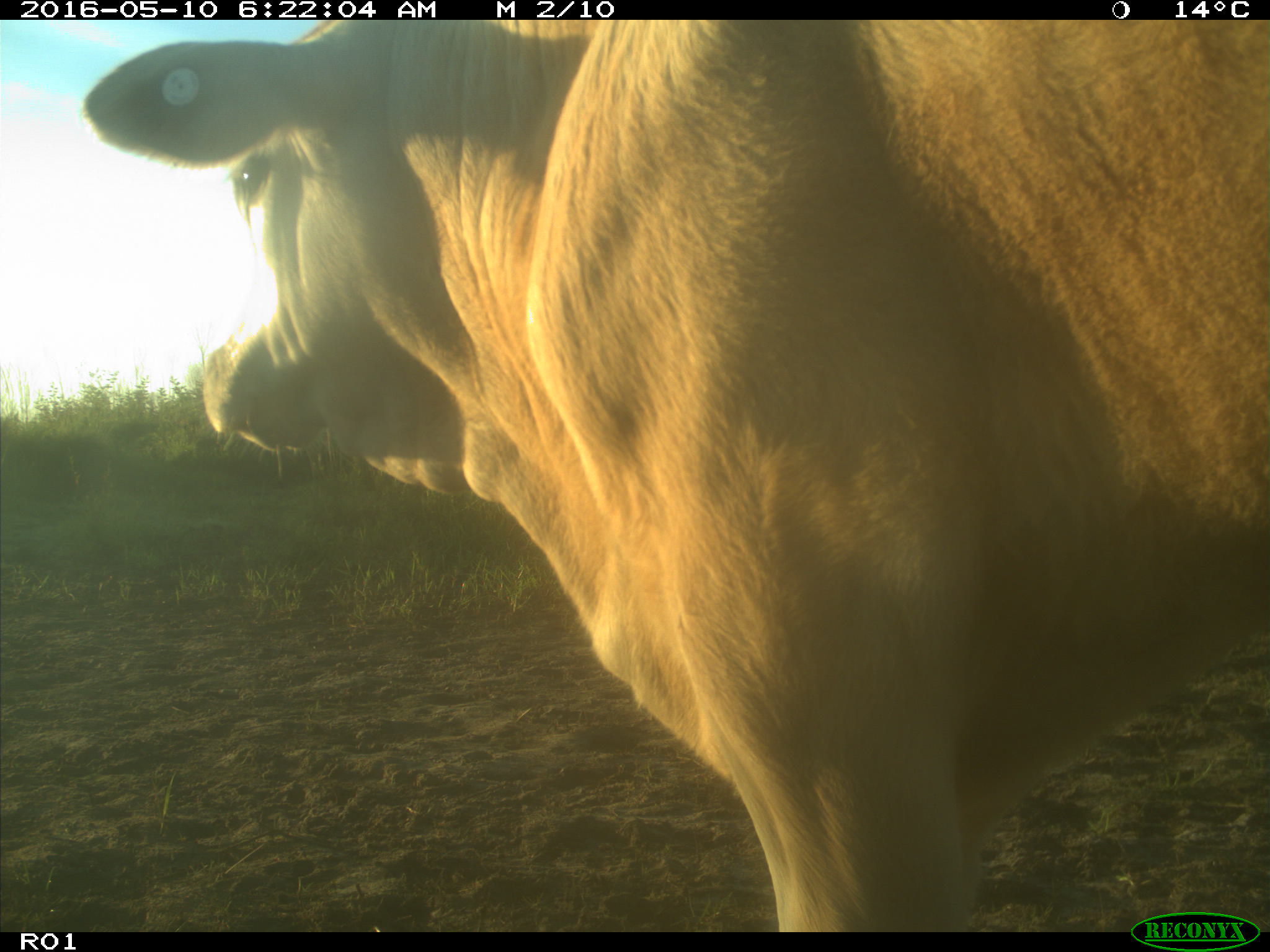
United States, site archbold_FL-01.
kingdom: Animalia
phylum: Chordata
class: Mammalia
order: Artiodactyla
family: Bovidae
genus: Bos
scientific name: Bos taurus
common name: domestic cow